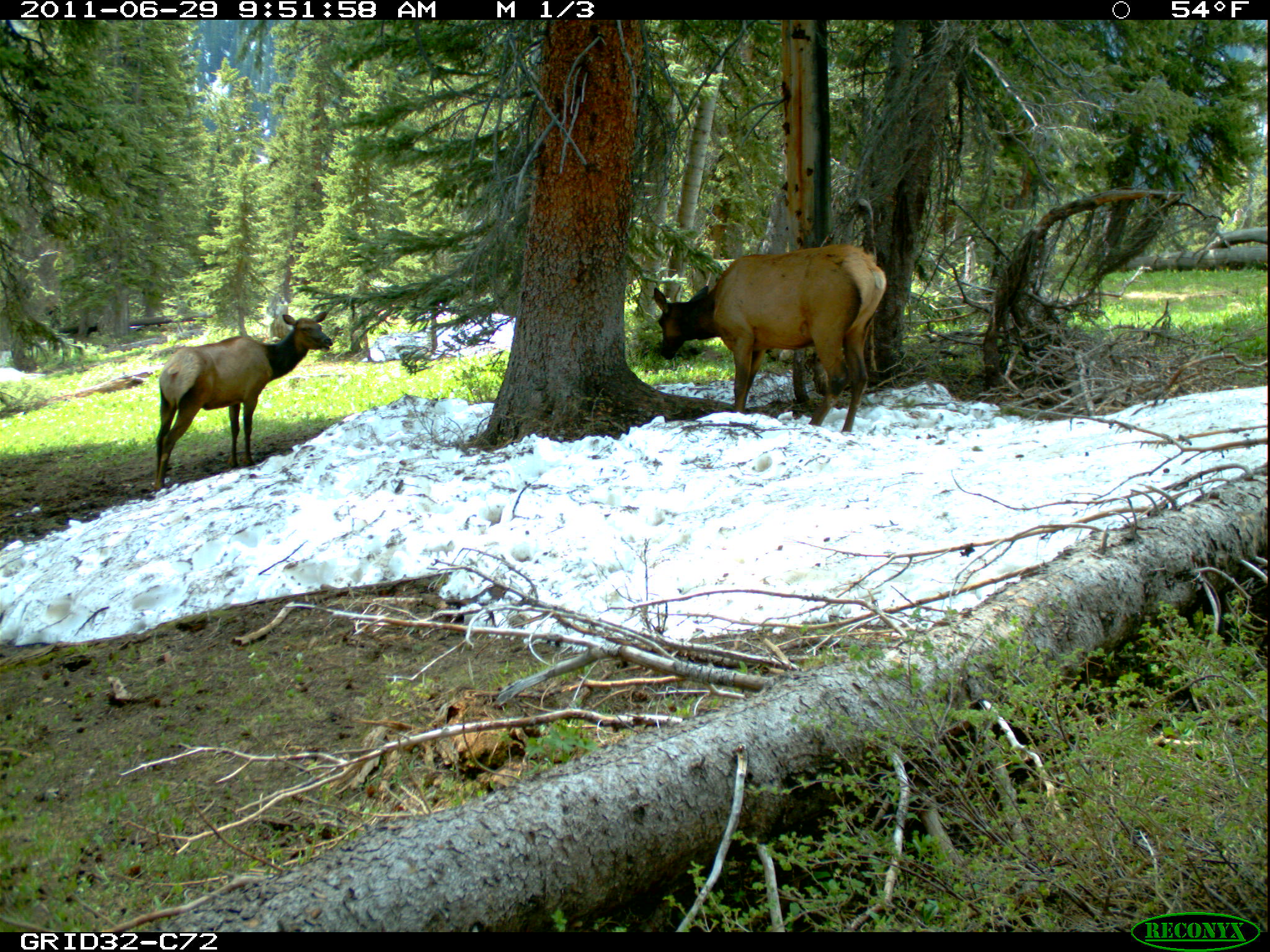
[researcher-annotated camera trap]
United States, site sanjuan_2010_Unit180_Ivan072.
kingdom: Animalia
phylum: Chordata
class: Mammalia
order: Artiodactyla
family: Cervidae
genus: Cervus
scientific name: Cervus elaphus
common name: red deer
Cervus elaphus (red deer).